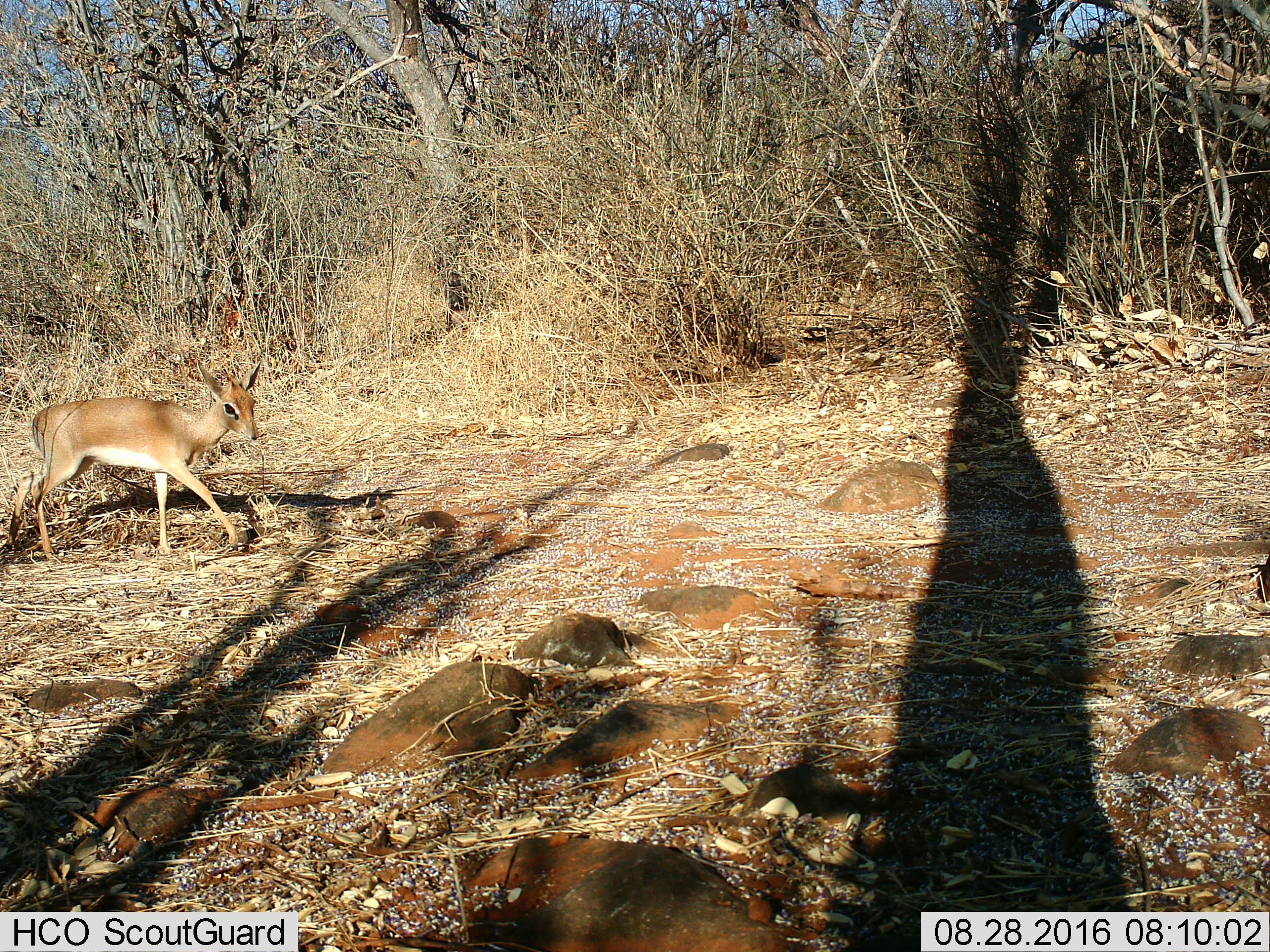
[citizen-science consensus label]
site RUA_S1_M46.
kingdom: Animalia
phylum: Chordata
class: Mammalia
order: Artiodactyla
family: Bovidae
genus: Madoqua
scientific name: Madoqua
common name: dik-dik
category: dikdik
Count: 1.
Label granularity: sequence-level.